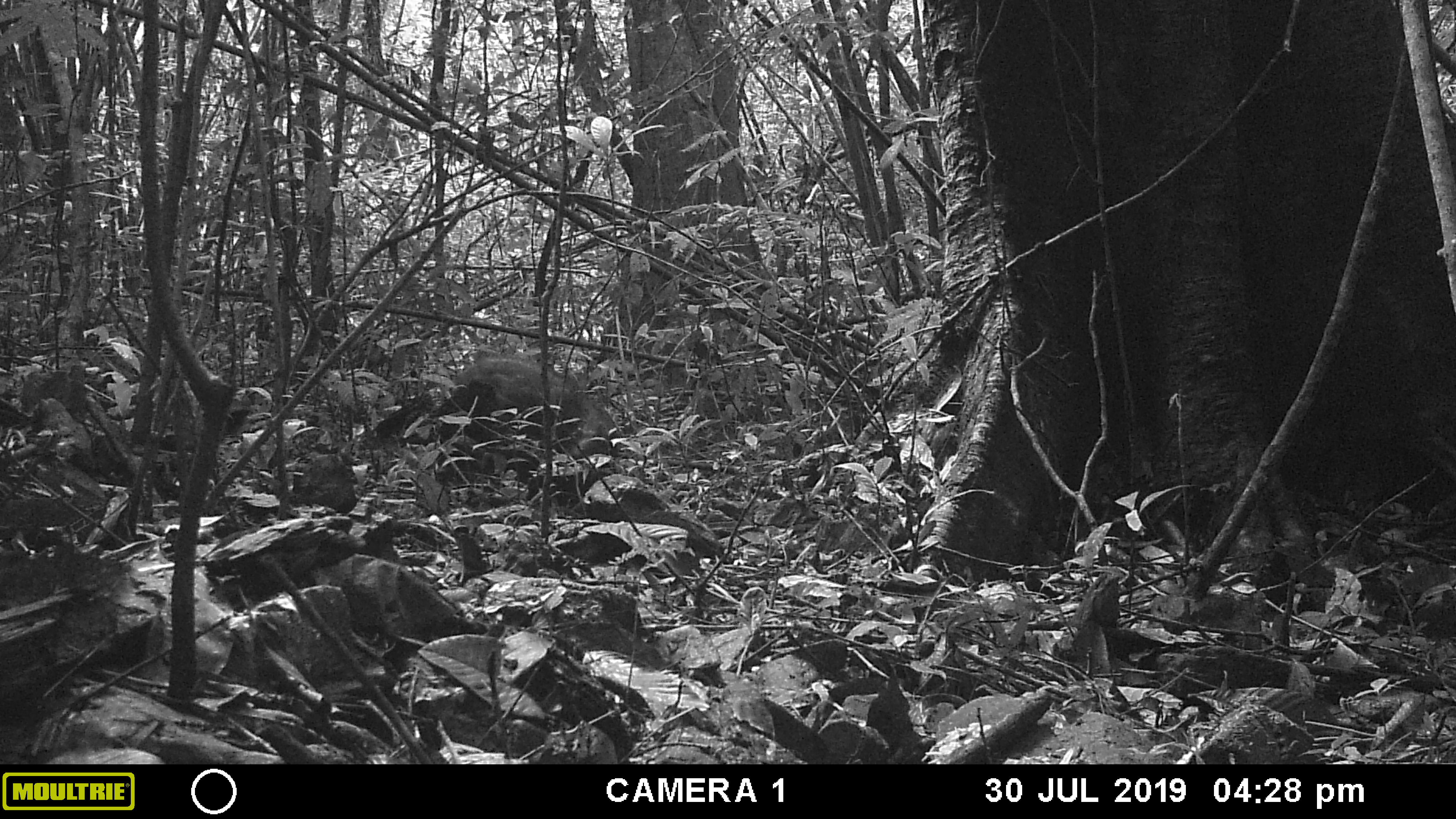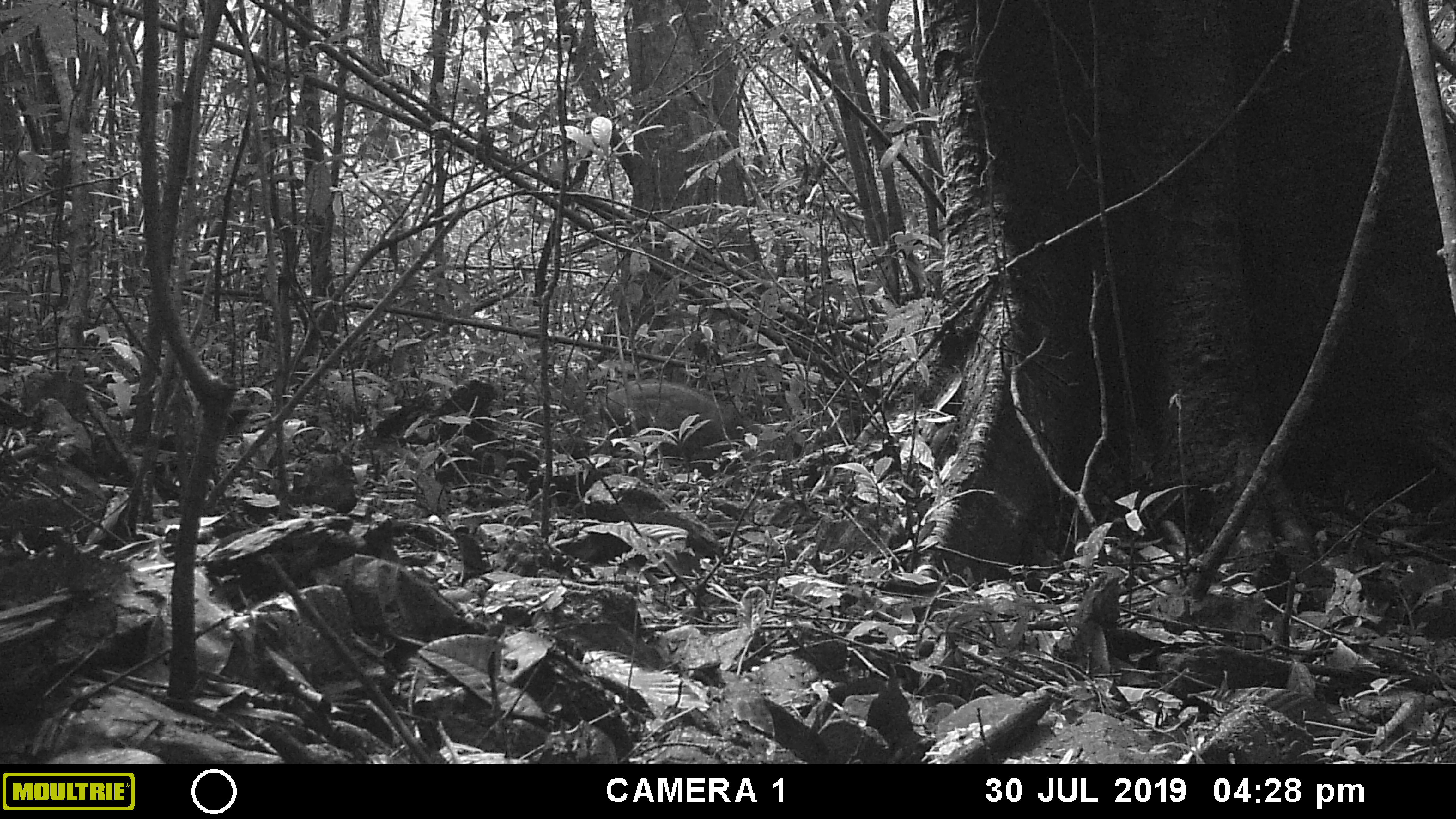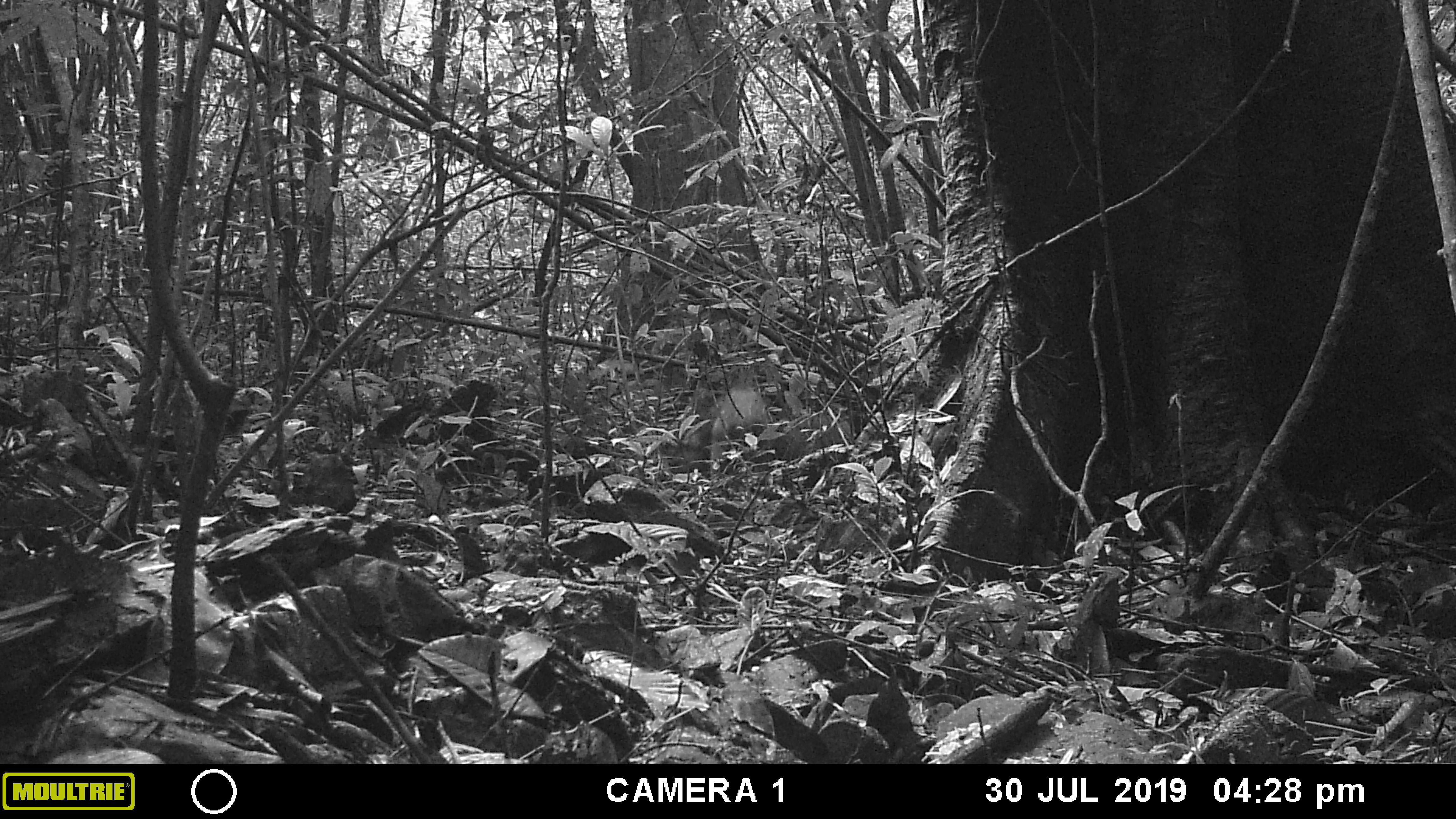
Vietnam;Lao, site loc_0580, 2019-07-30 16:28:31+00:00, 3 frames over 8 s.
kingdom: Animalia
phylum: Chordata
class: Mammalia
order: Artiodactyla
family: Suidae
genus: Sus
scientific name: Sus scrofa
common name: eurasian wild pig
Eurasian wild pig (Sus scrofa). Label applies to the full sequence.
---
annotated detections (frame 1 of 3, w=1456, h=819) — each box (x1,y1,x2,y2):
eurasian wild pig: (440,353,623,459)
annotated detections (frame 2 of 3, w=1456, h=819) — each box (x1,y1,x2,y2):
eurasian wild pig: (595,381,785,461)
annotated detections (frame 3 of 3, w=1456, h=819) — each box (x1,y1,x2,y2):
eurasian wild pig: (677,384,770,479)